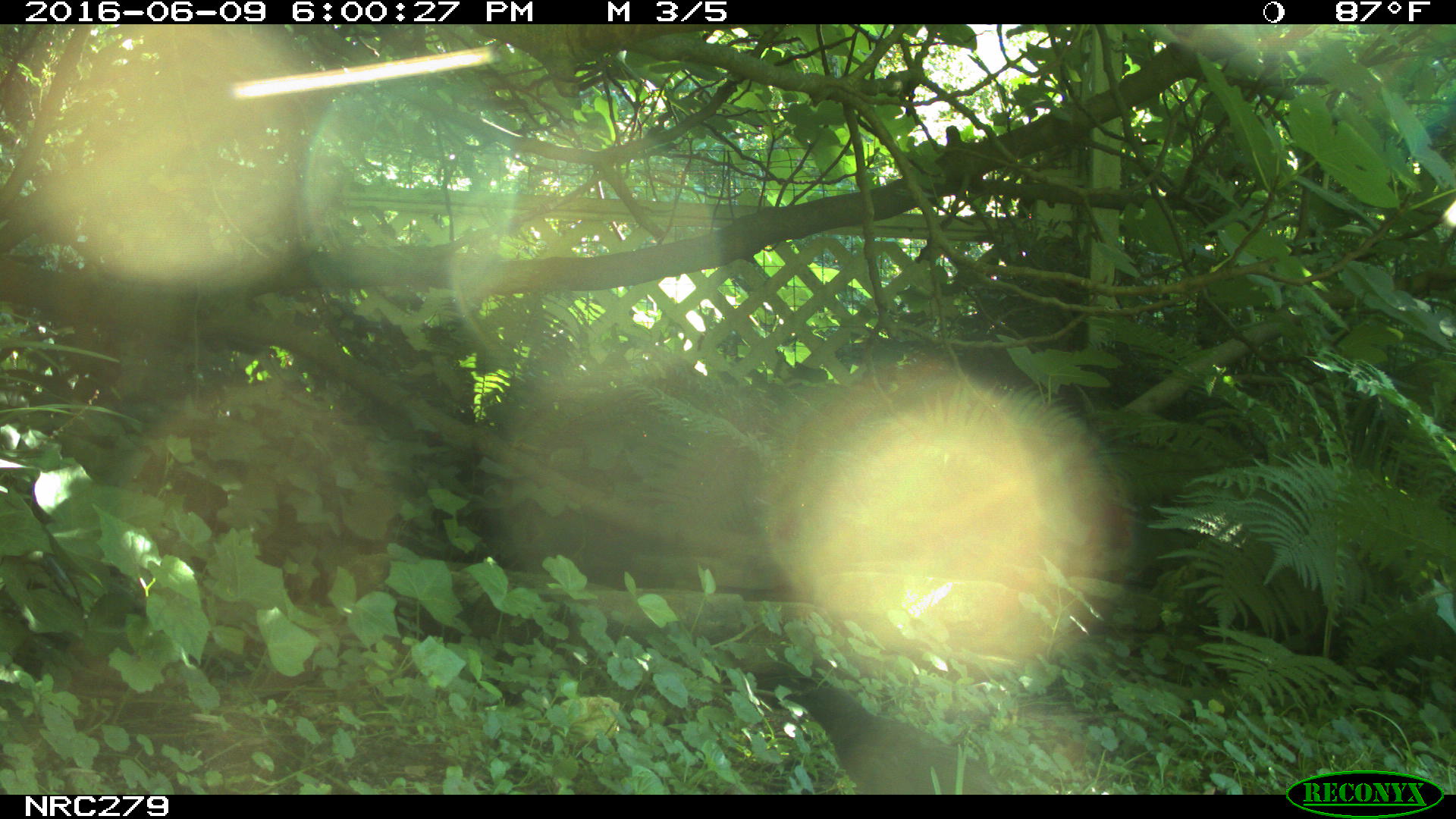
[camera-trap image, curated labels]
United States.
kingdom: Animalia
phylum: Chordata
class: Aves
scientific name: Aves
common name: bird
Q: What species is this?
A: Bird (Aves).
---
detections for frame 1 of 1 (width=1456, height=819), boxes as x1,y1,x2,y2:
Bird: 781,679,1011,797